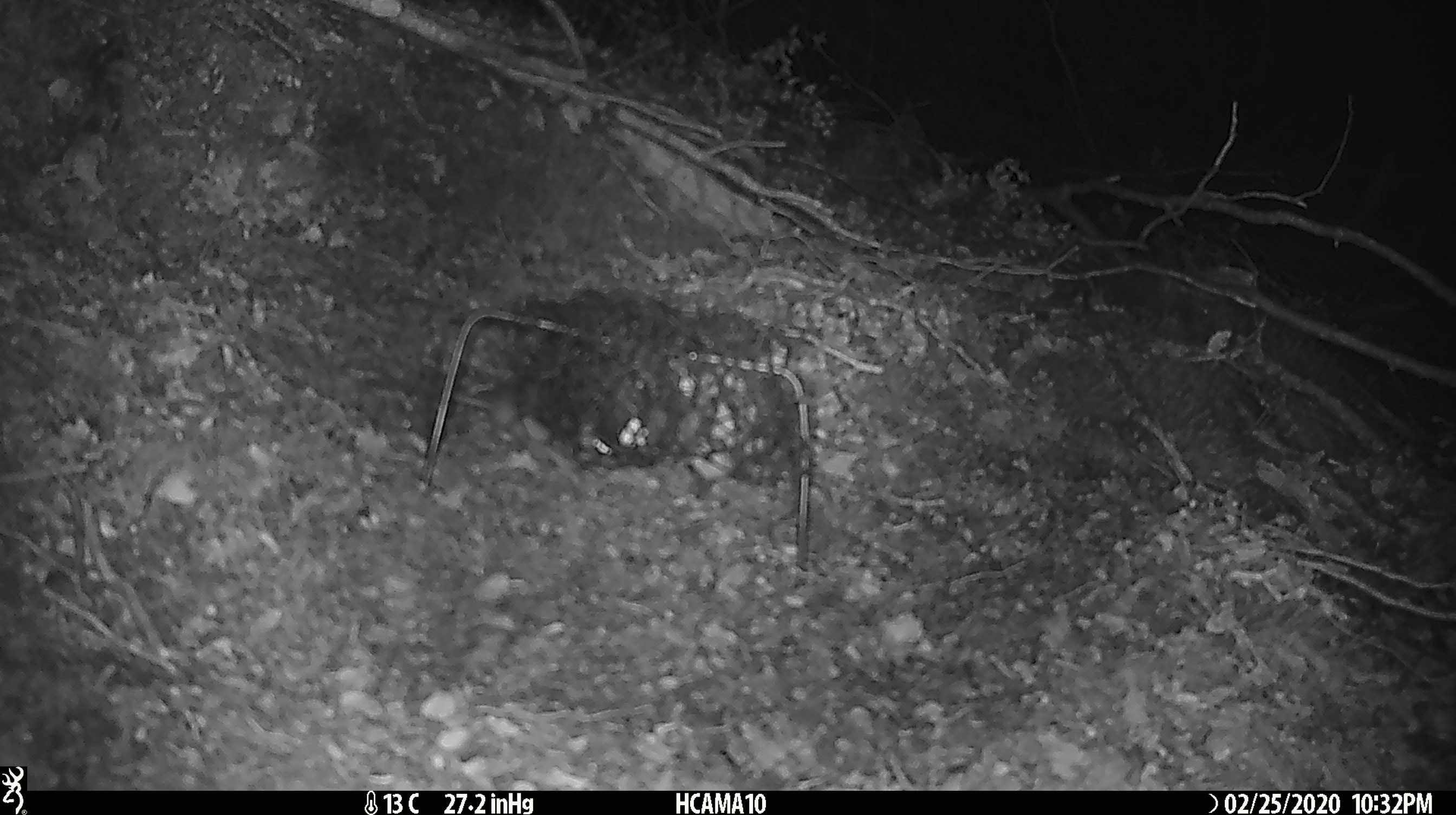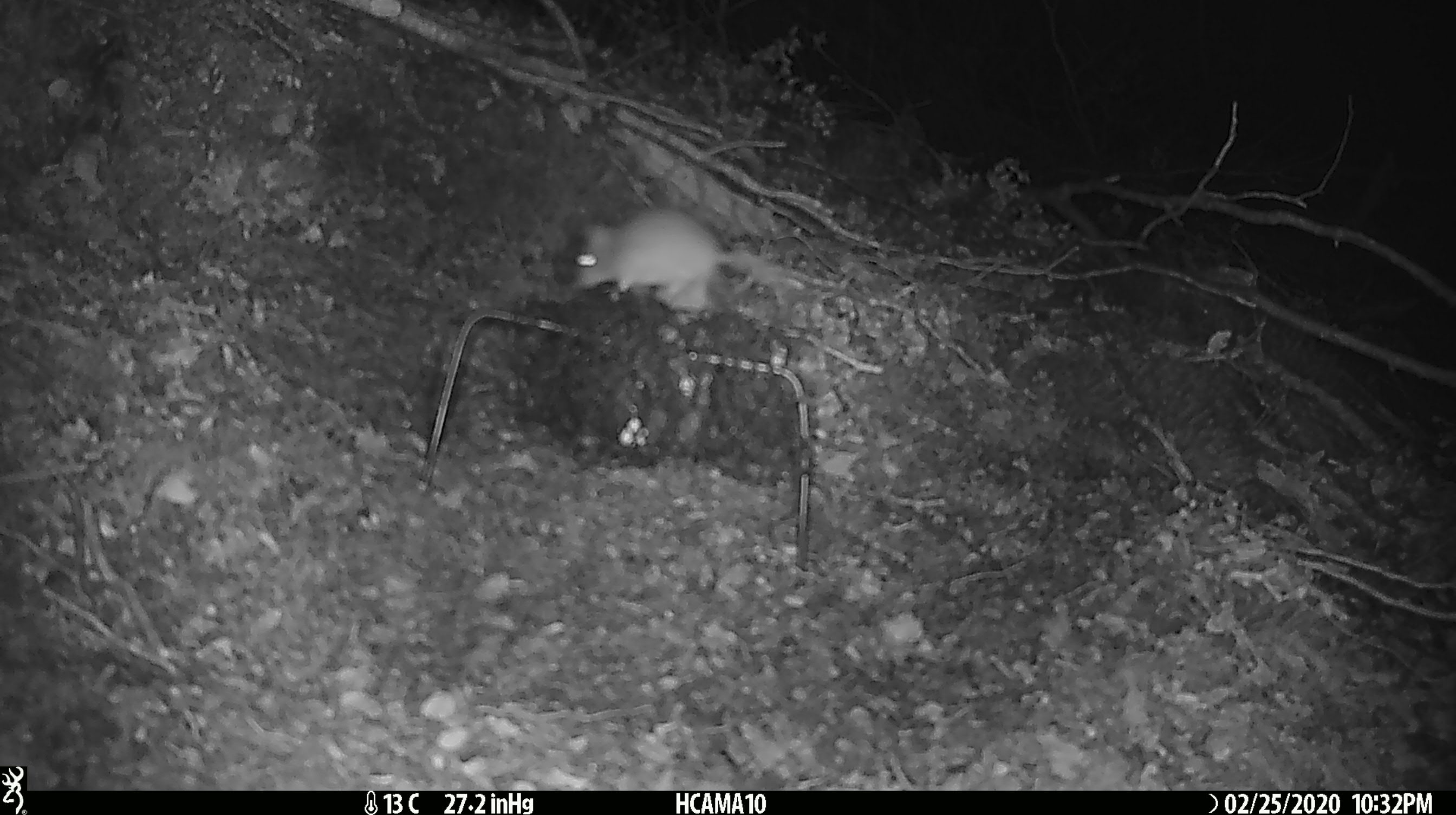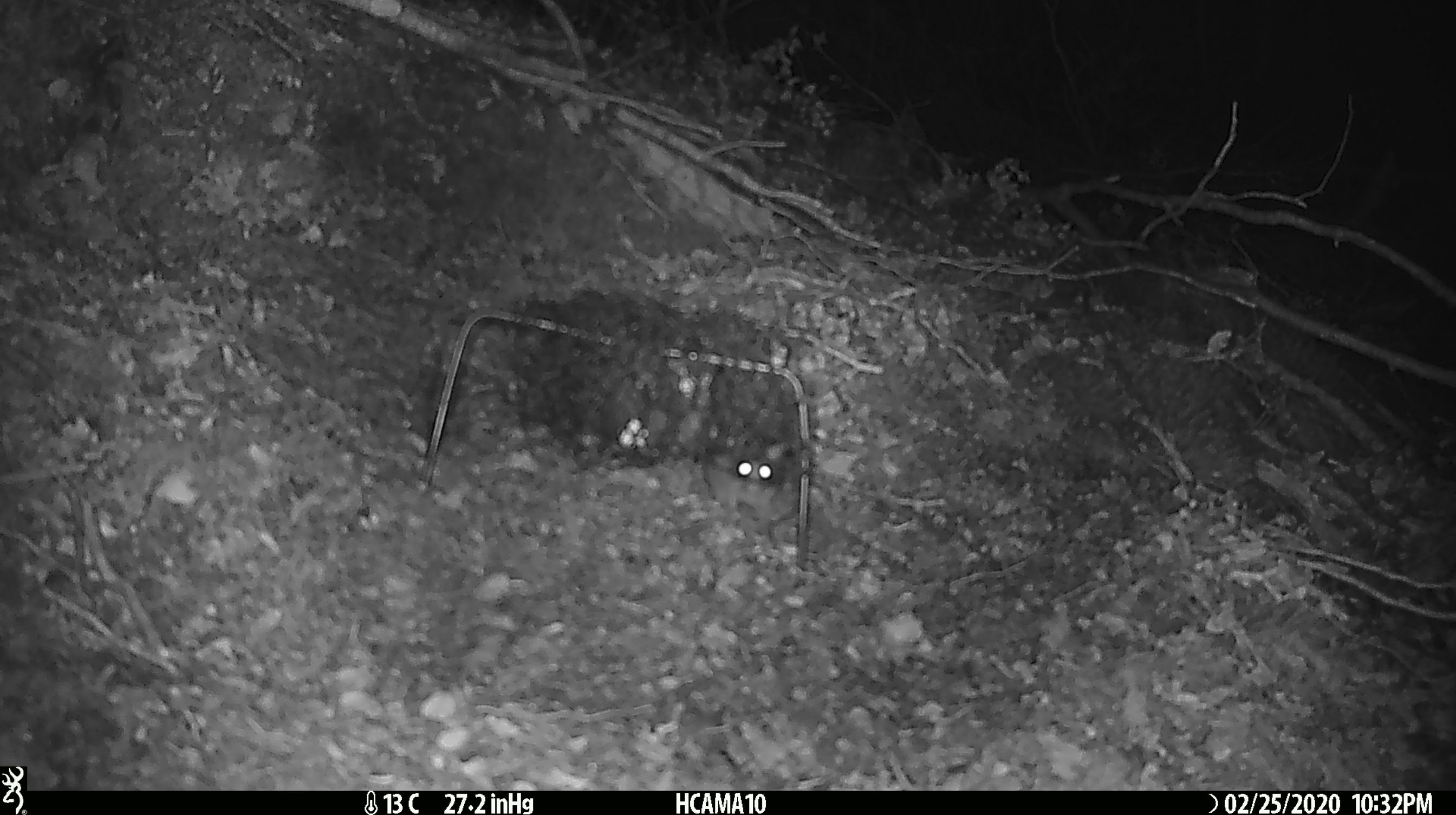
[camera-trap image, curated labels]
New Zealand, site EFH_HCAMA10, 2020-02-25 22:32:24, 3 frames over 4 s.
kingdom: Animalia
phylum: Chordata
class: Mammalia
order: Rodentia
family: Muridae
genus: Mus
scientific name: Mus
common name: mouse